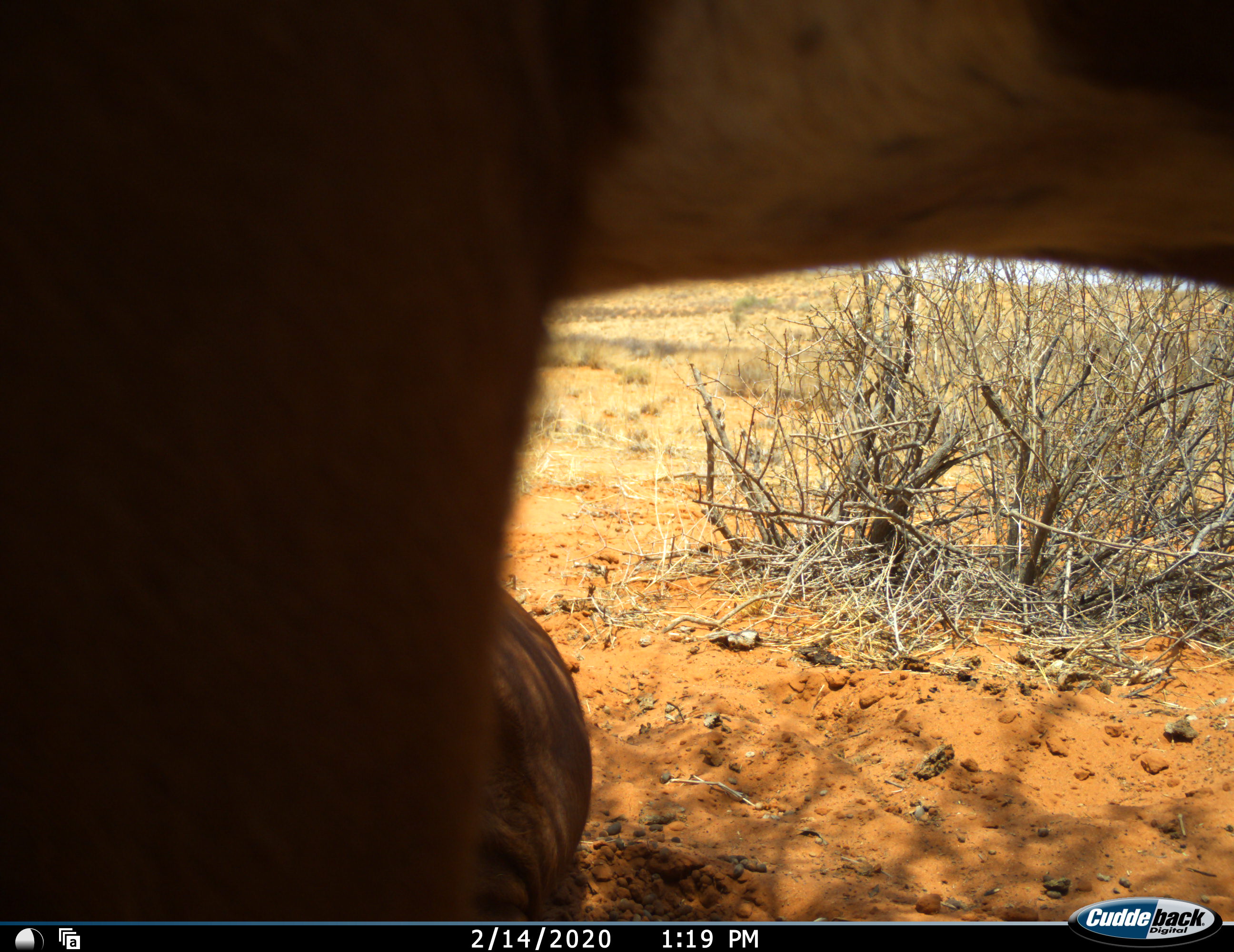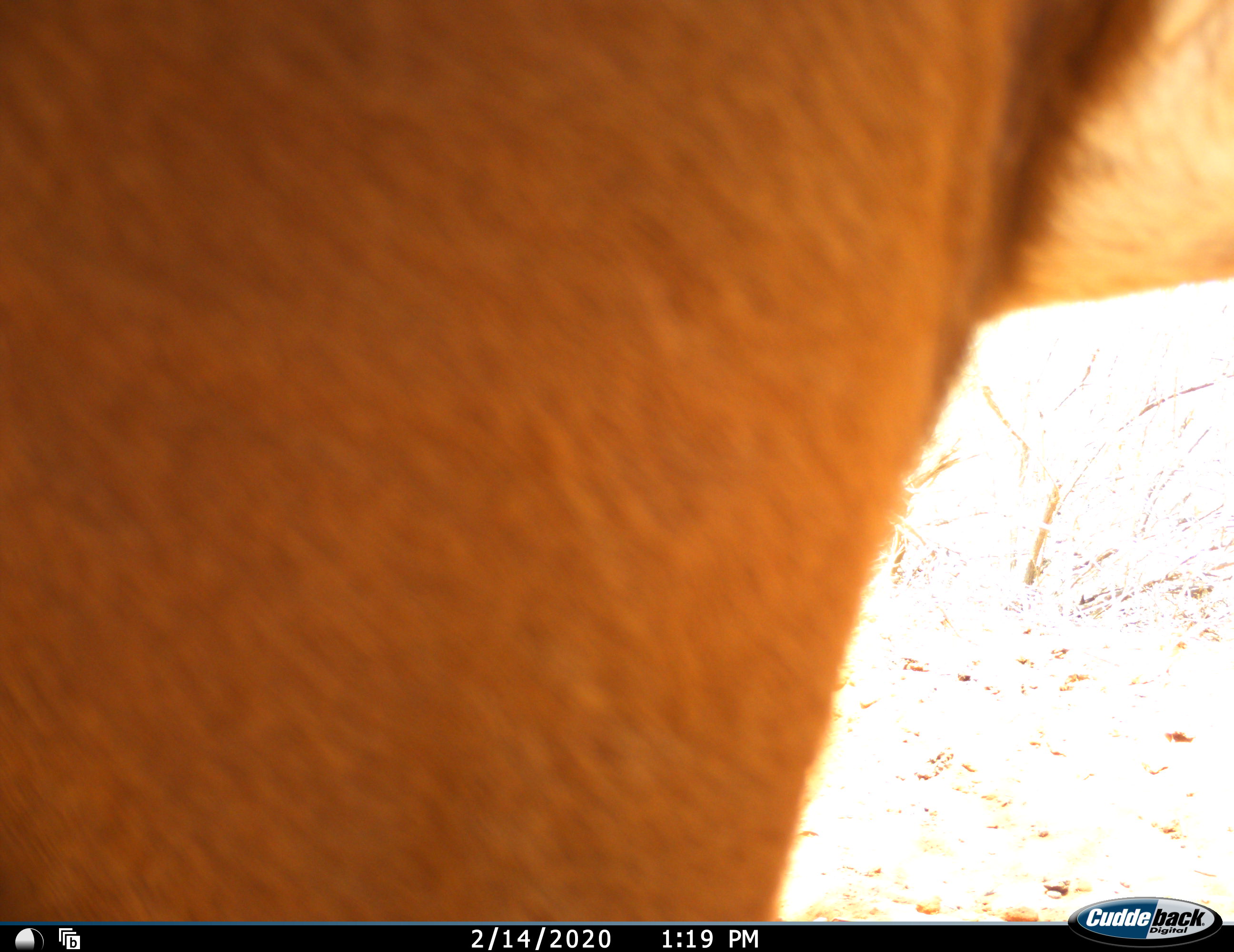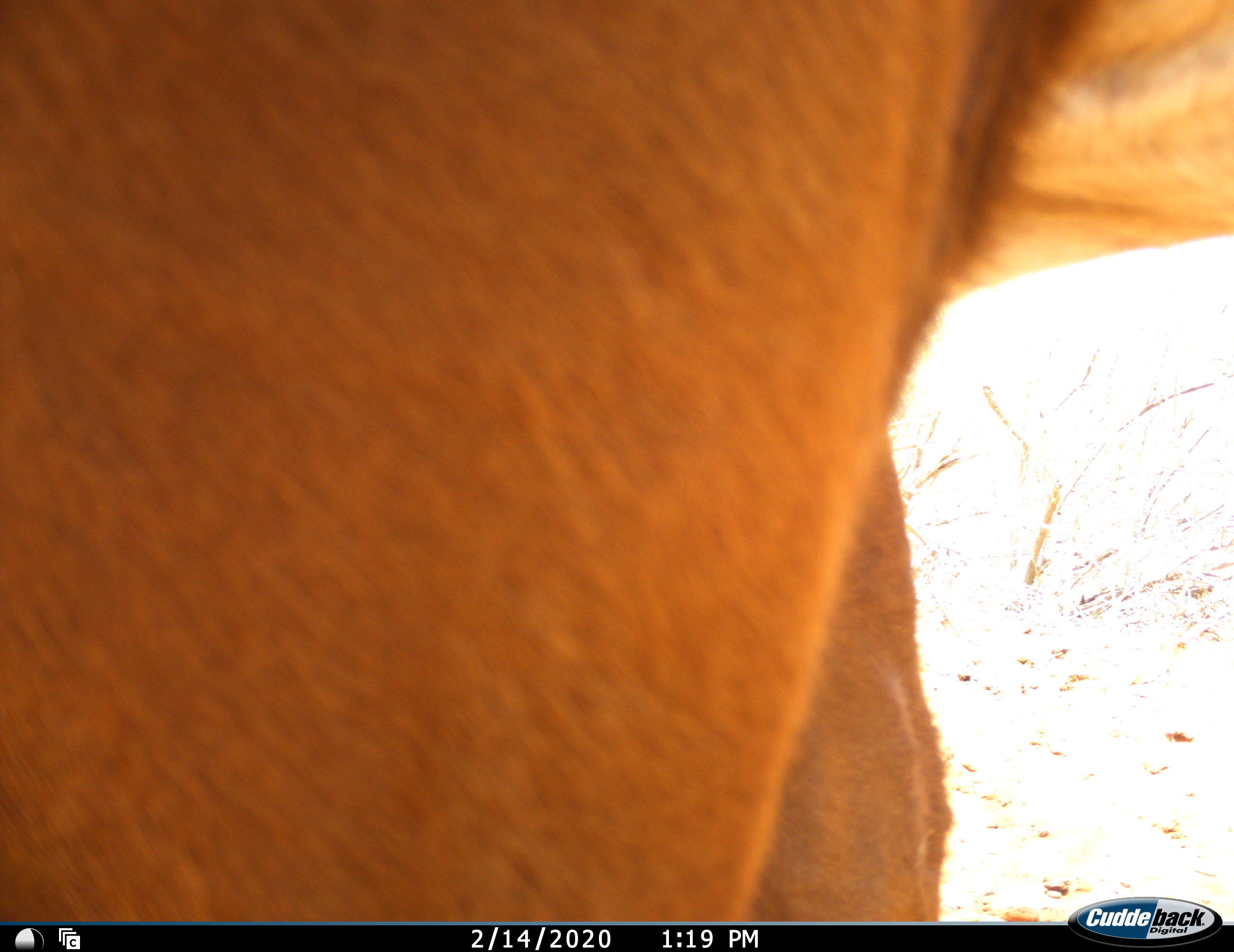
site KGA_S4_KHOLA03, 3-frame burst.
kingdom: Animalia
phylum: Chordata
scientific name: Vertebrata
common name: domestic animal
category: domesticanimal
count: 2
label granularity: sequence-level